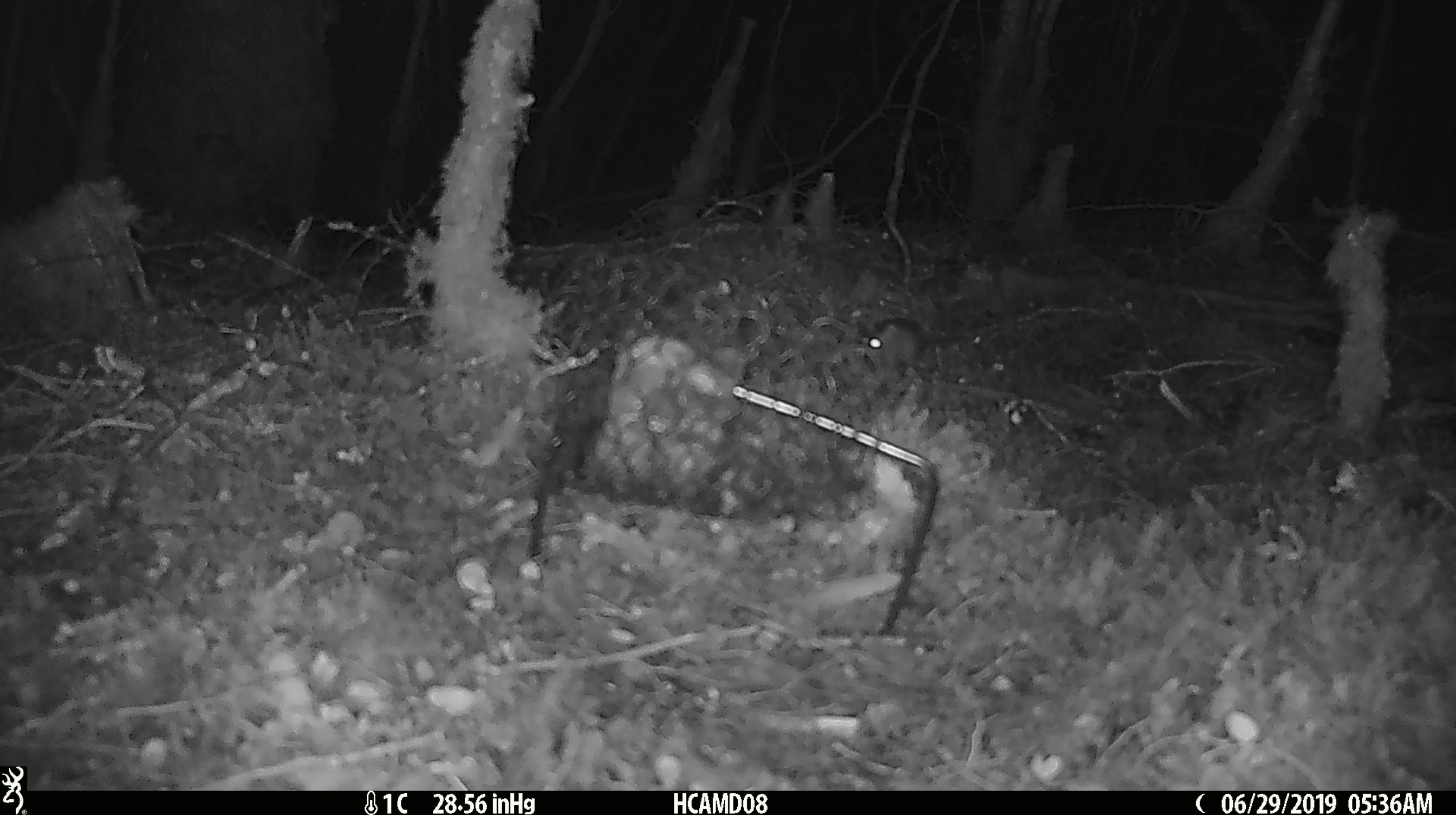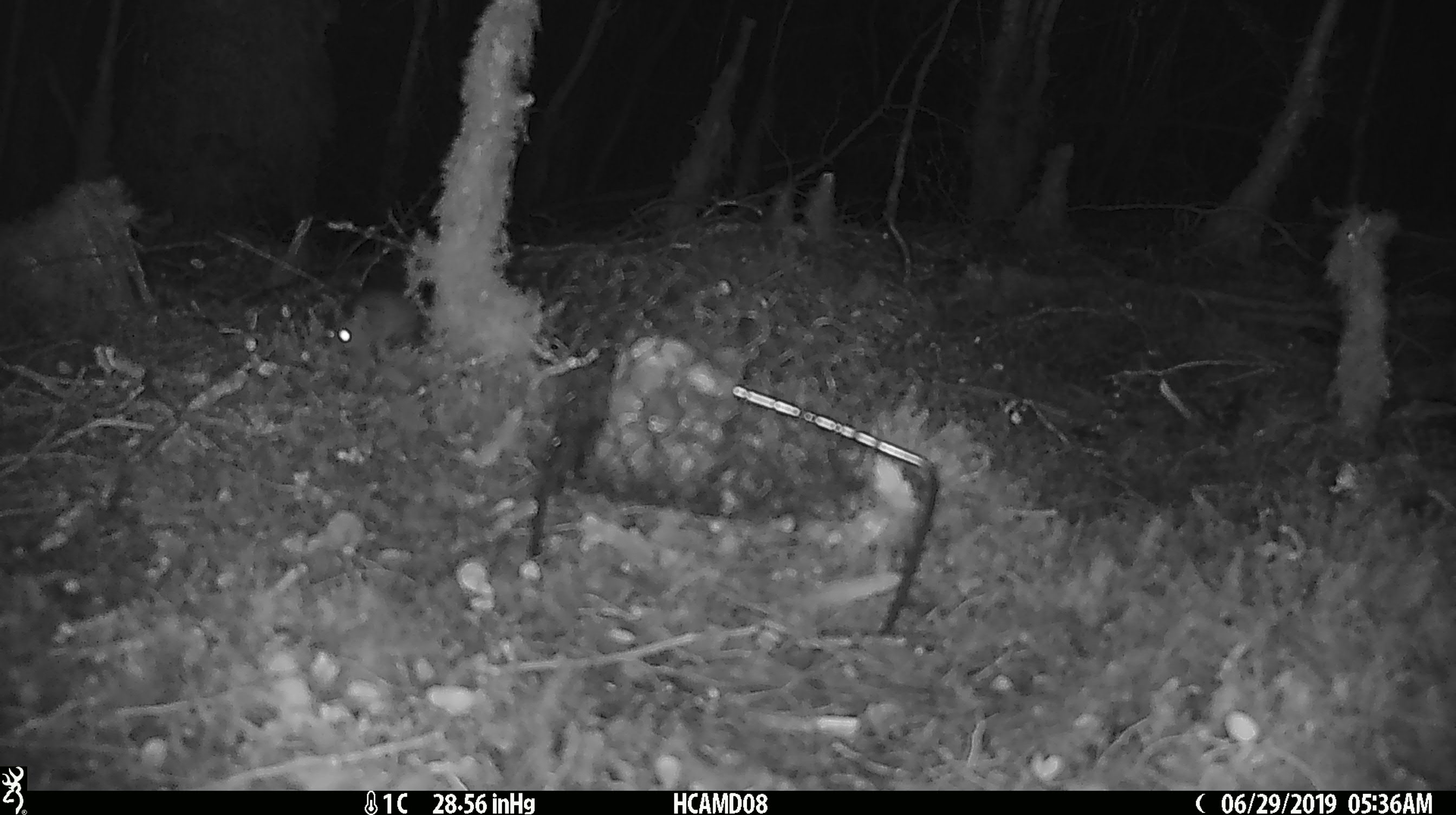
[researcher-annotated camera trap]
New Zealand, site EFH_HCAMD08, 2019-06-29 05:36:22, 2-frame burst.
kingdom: Animalia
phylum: Chordata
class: Mammalia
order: Rodentia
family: Muridae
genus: Mus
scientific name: Mus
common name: mouse